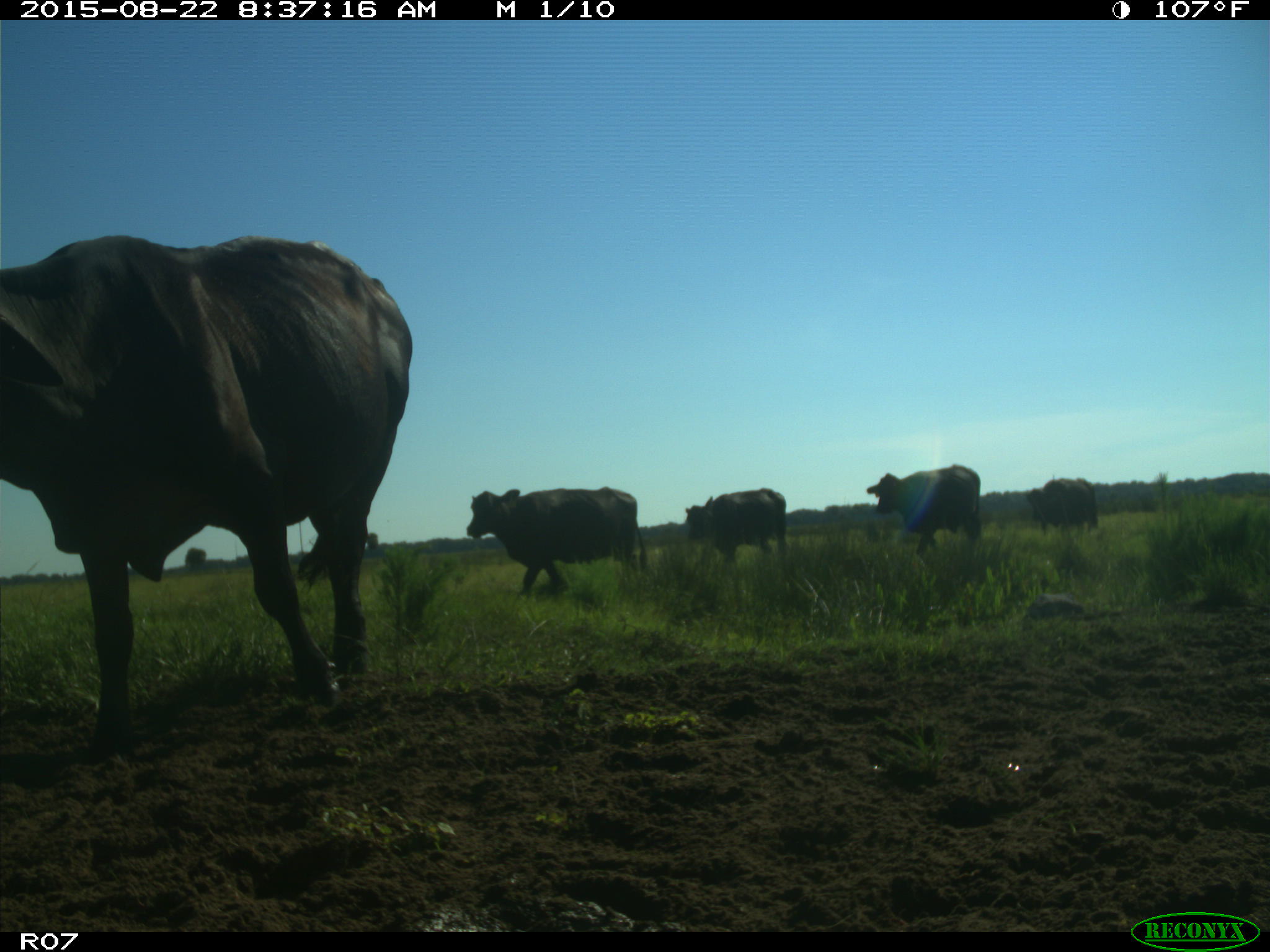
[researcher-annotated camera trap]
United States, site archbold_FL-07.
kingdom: Animalia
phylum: Chordata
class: Mammalia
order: Artiodactyla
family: Bovidae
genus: Bos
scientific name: Bos taurus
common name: domestic cow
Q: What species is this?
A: Bos taurus (domestic cow).